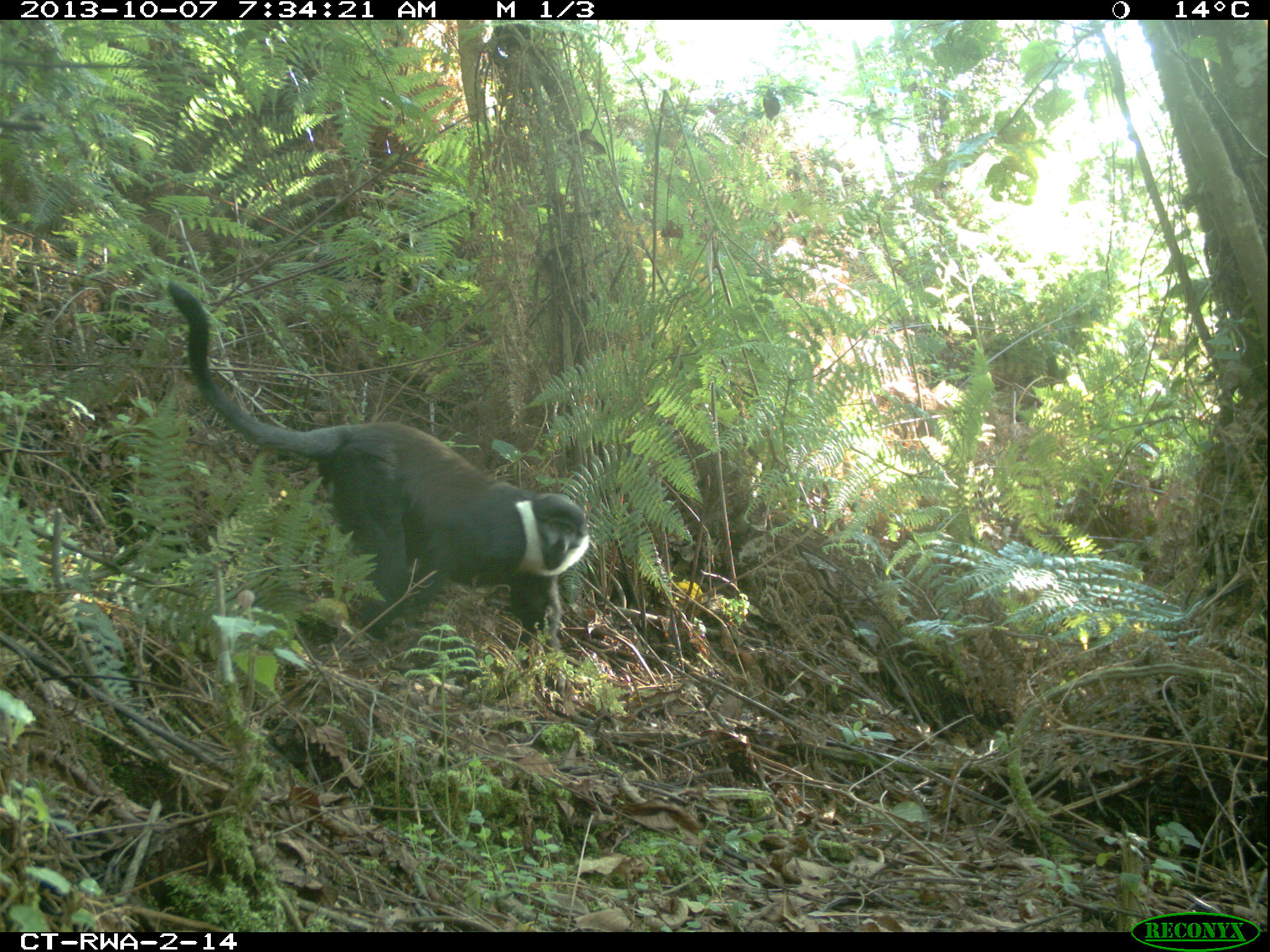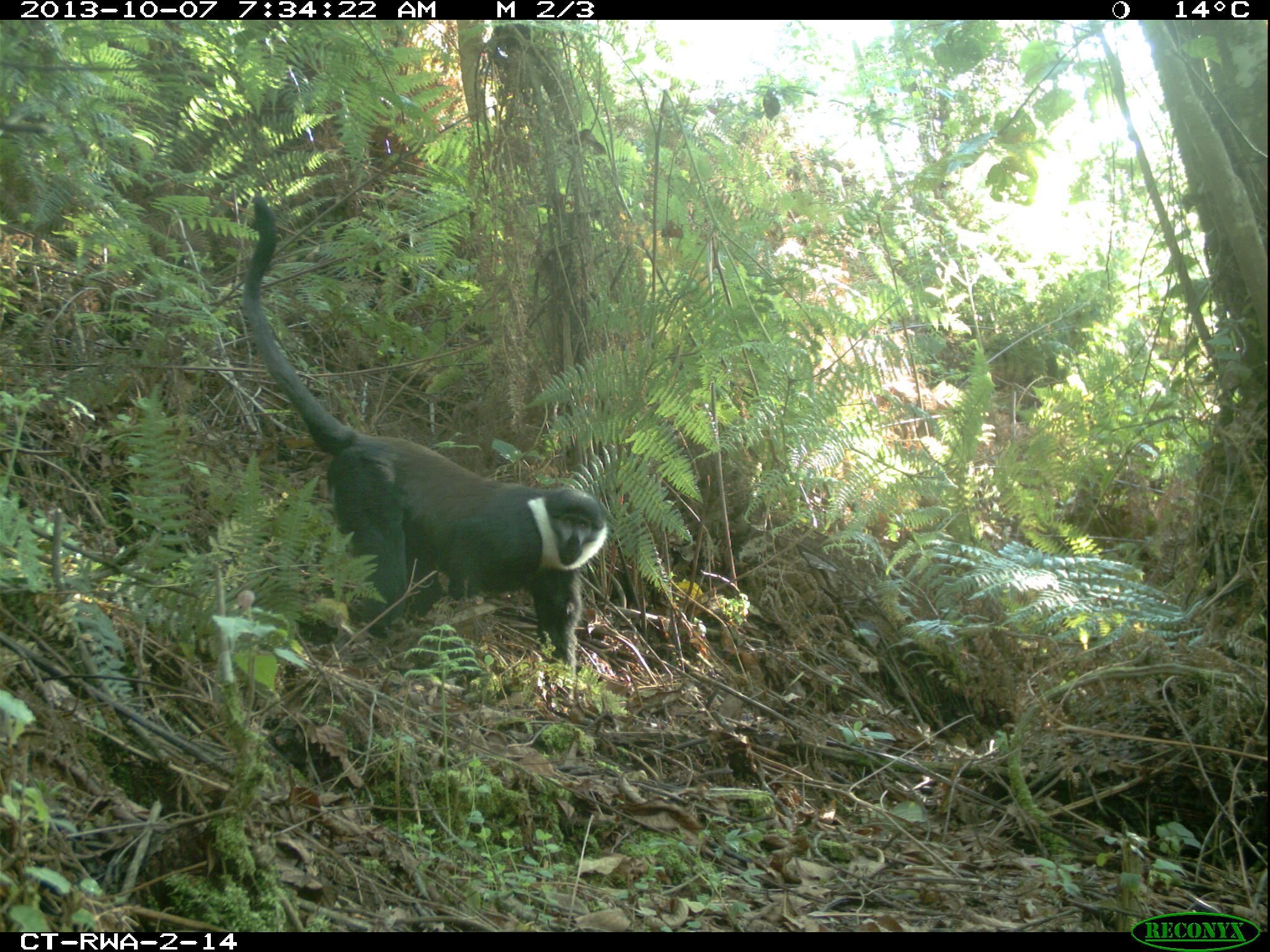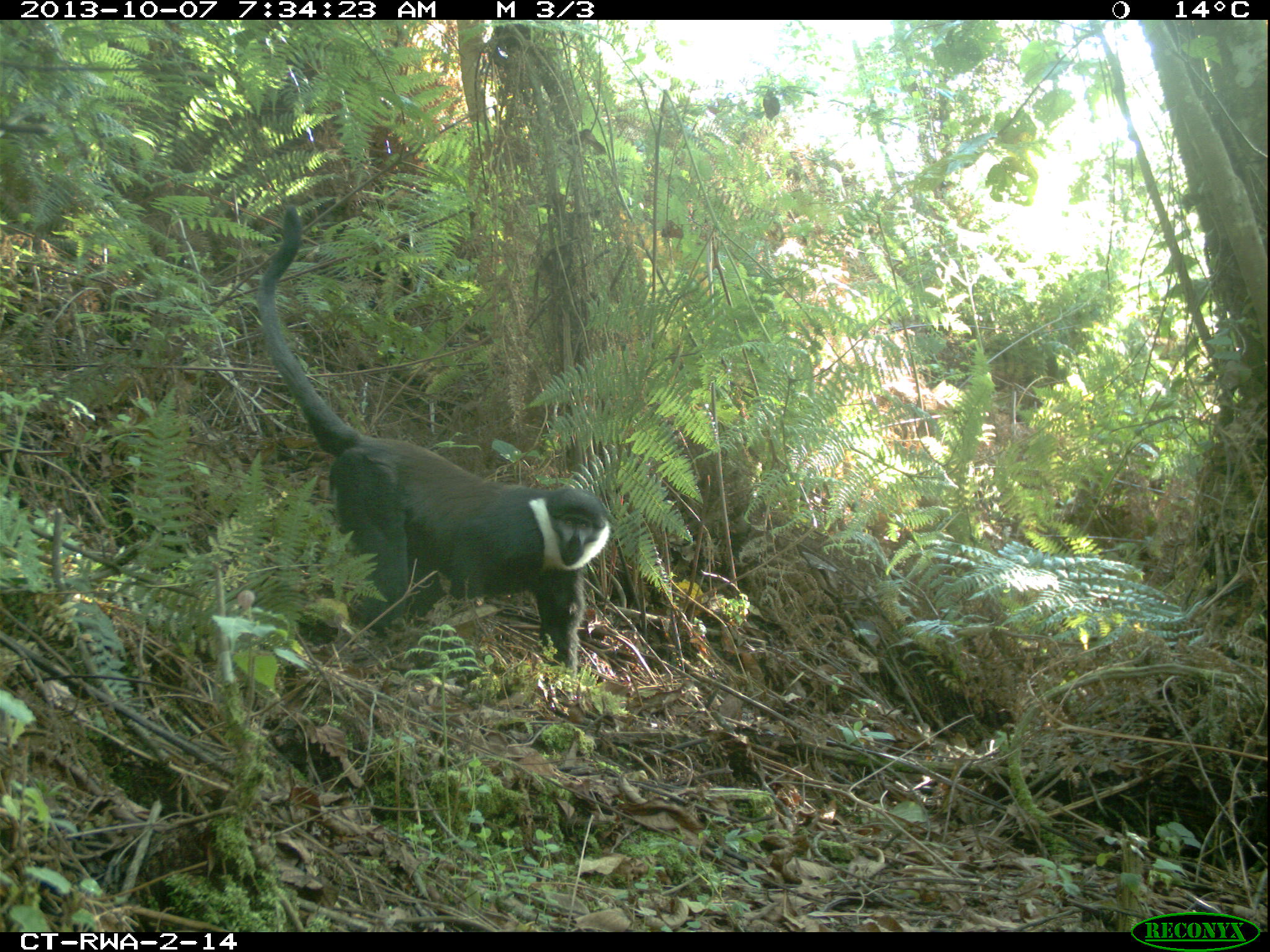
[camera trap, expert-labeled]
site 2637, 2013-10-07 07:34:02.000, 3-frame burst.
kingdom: Animalia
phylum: Chordata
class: Mammalia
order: Primates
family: Cercopithecidae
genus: Allochrocebus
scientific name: Allochrocebus lhoesti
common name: l'hoest's monkey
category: cercopithecus lhoesti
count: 1